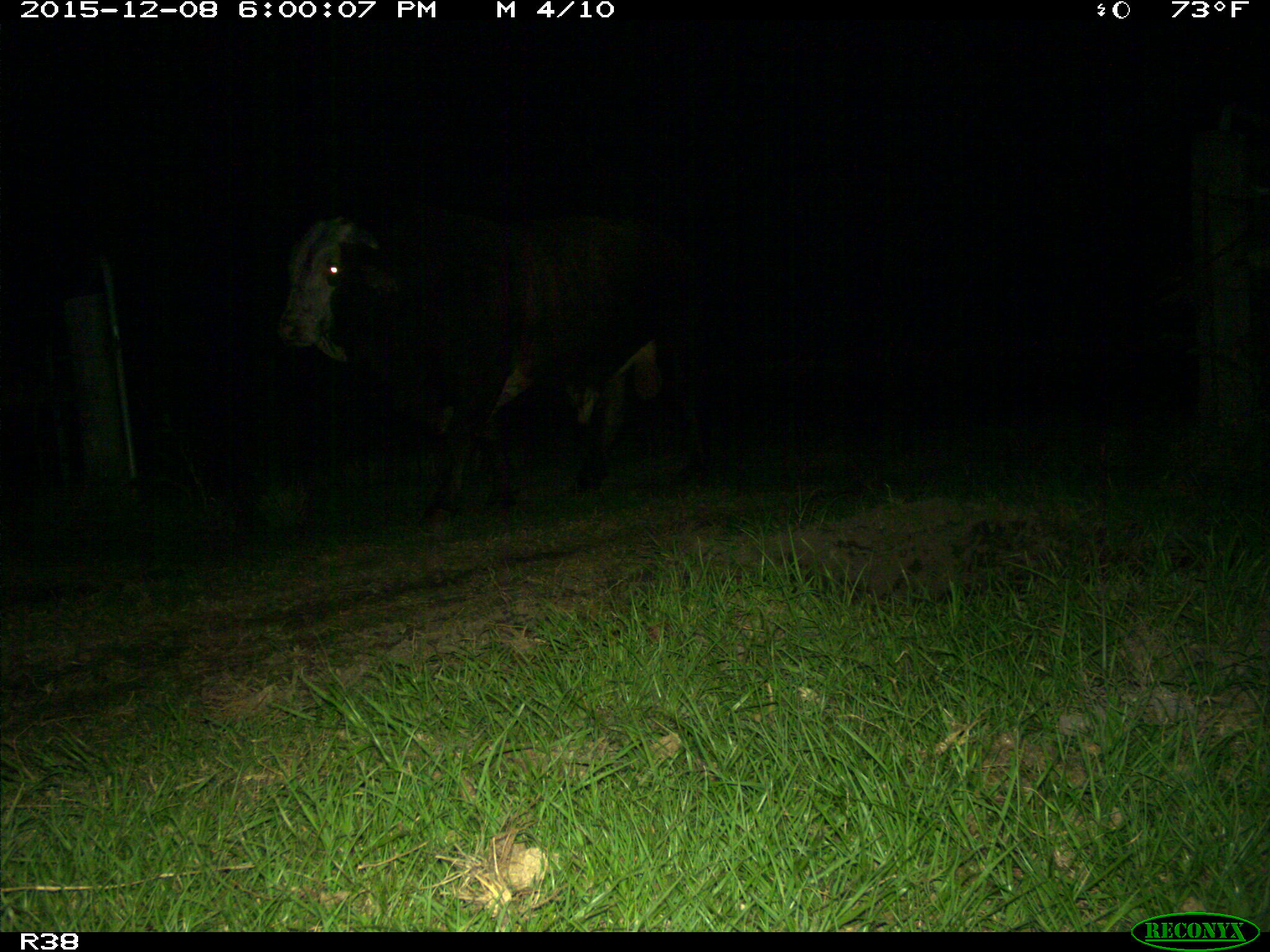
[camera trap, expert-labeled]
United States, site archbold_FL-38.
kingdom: Animalia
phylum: Chordata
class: Mammalia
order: Artiodactyla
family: Bovidae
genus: Bos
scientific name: Bos taurus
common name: domestic cow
Bos taurus (domestic cow).